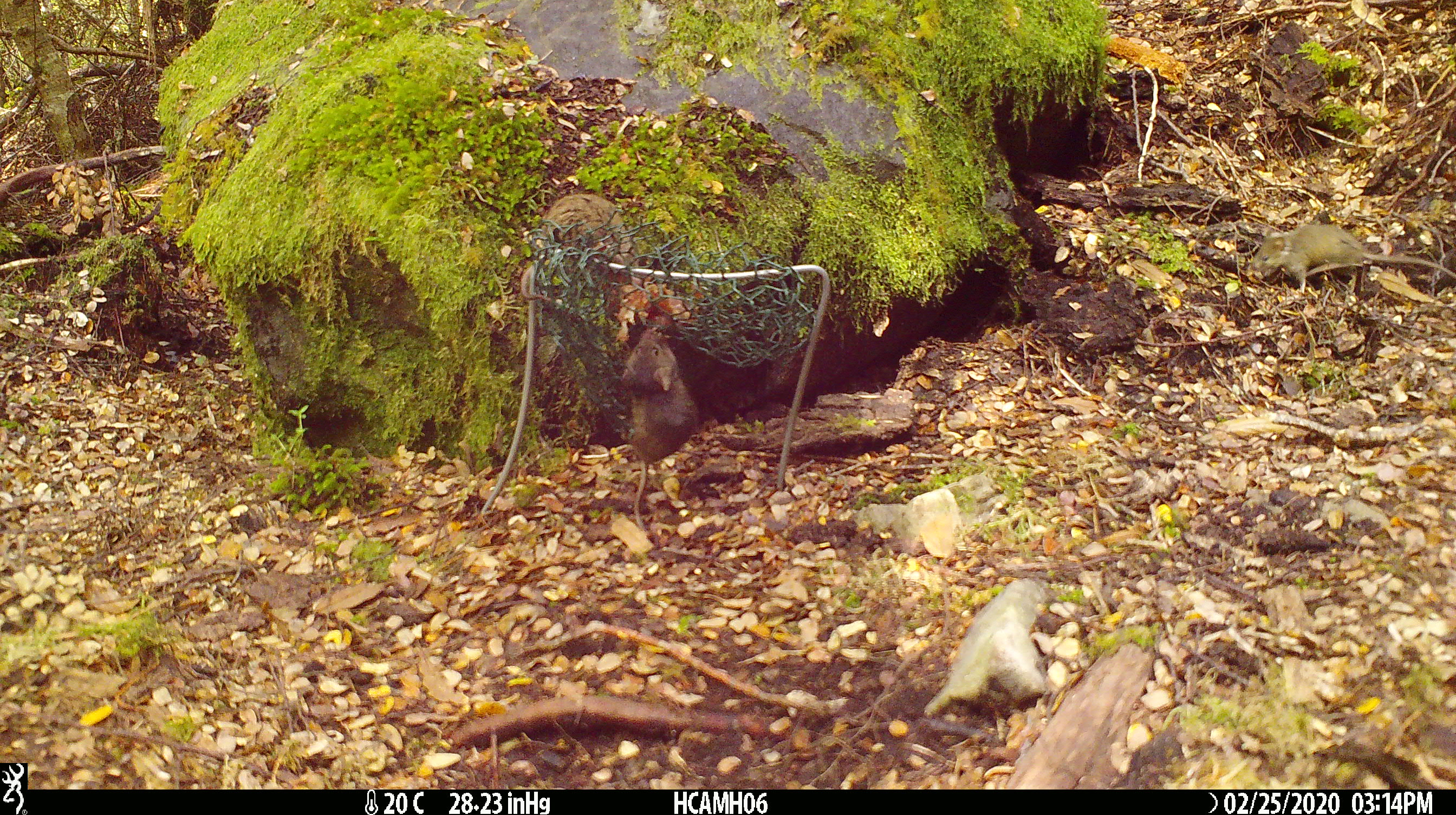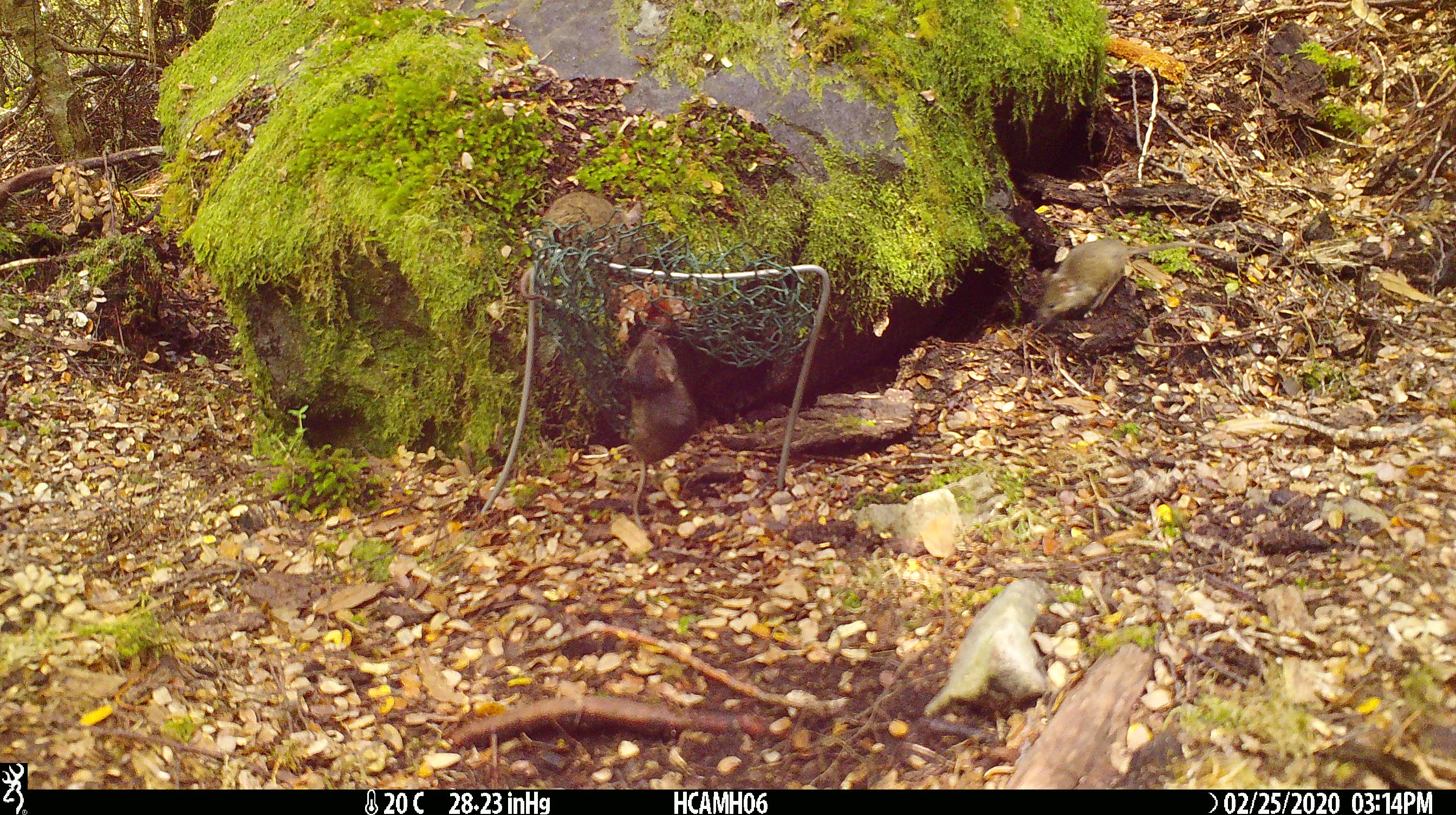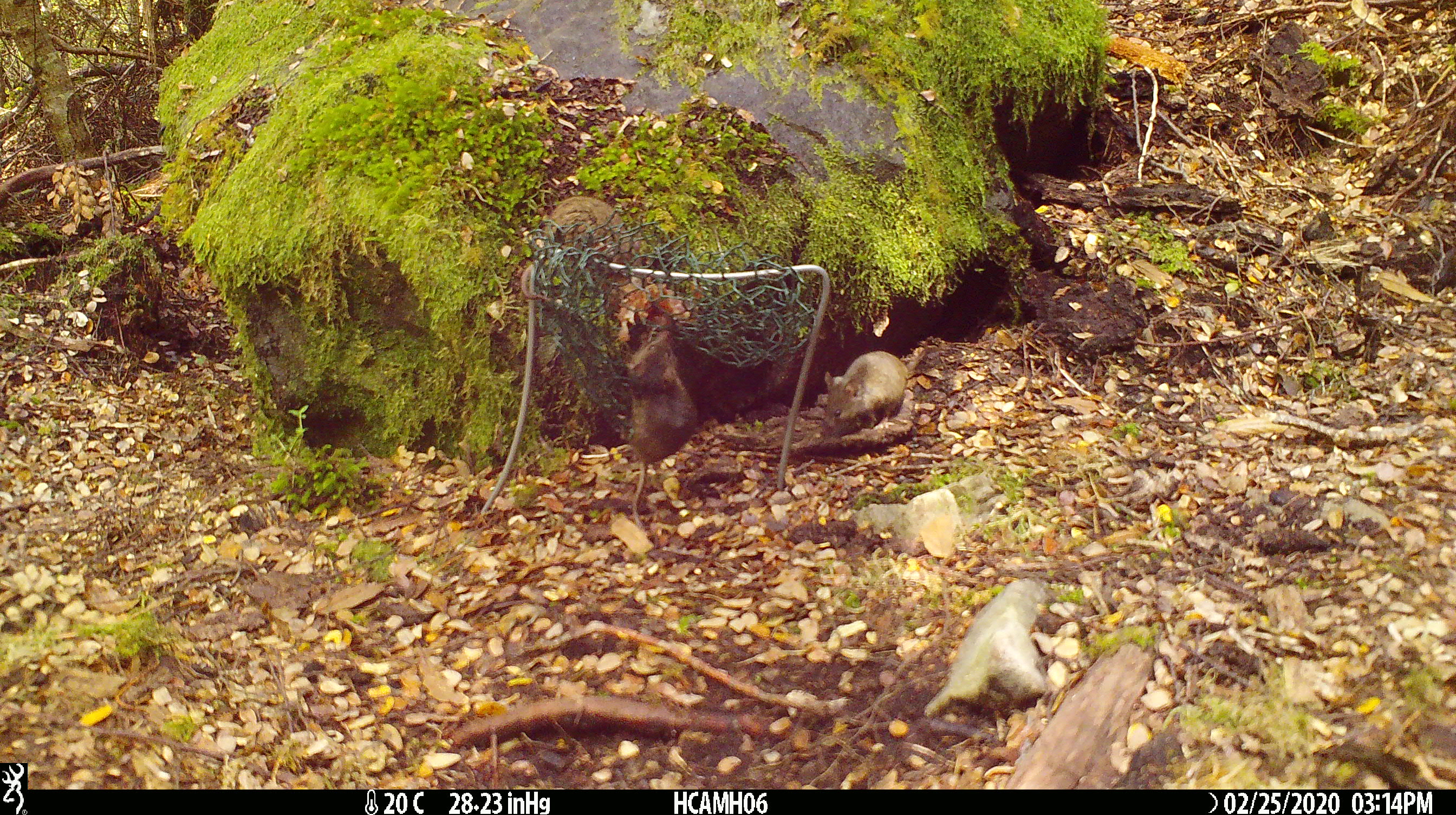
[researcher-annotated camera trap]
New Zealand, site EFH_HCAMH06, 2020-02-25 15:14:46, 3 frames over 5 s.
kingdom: Animalia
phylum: Chordata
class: Mammalia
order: Rodentia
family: Muridae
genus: Mus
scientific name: Mus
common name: mouse